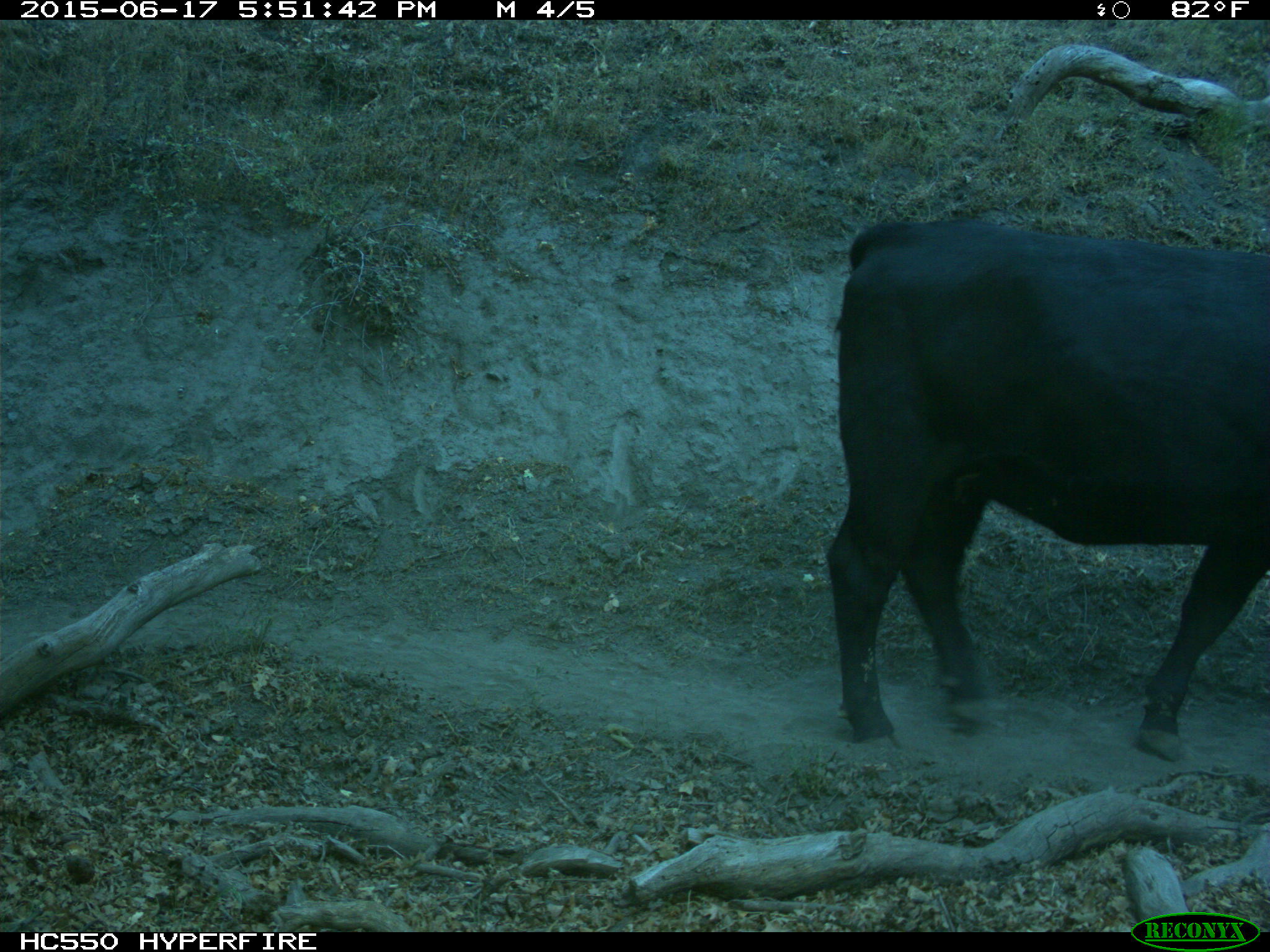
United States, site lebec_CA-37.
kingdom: Animalia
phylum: Chordata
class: Mammalia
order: Artiodactyla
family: Bovidae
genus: Bos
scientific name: Bos taurus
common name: domestic cow